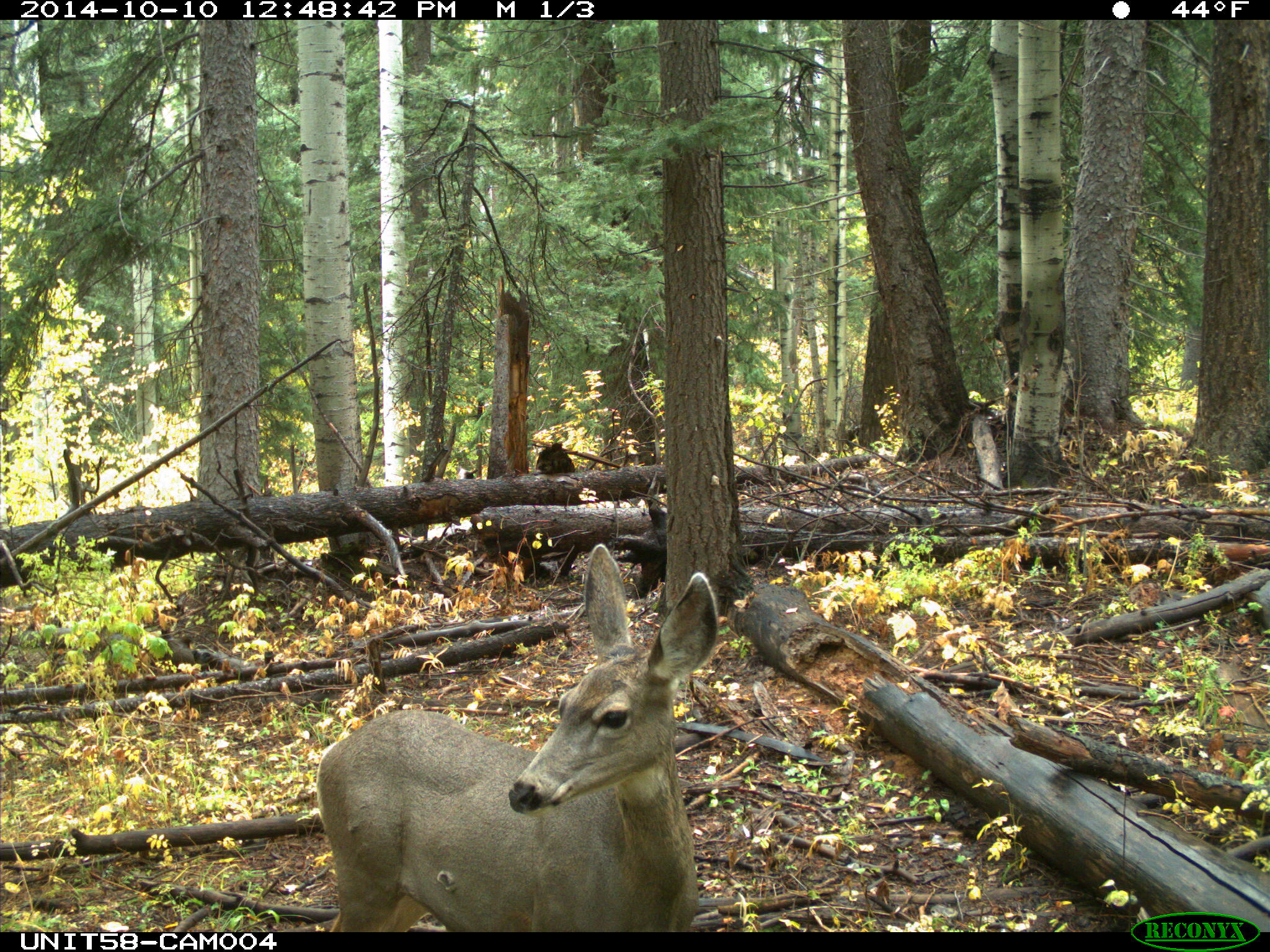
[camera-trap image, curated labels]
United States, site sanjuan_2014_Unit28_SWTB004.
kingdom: Animalia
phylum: Chordata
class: Mammalia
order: Artiodactyla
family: Cervidae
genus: Odocoileus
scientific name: Odocoileus hemionus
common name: mule deer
Odocoileus hemionus (mule deer).